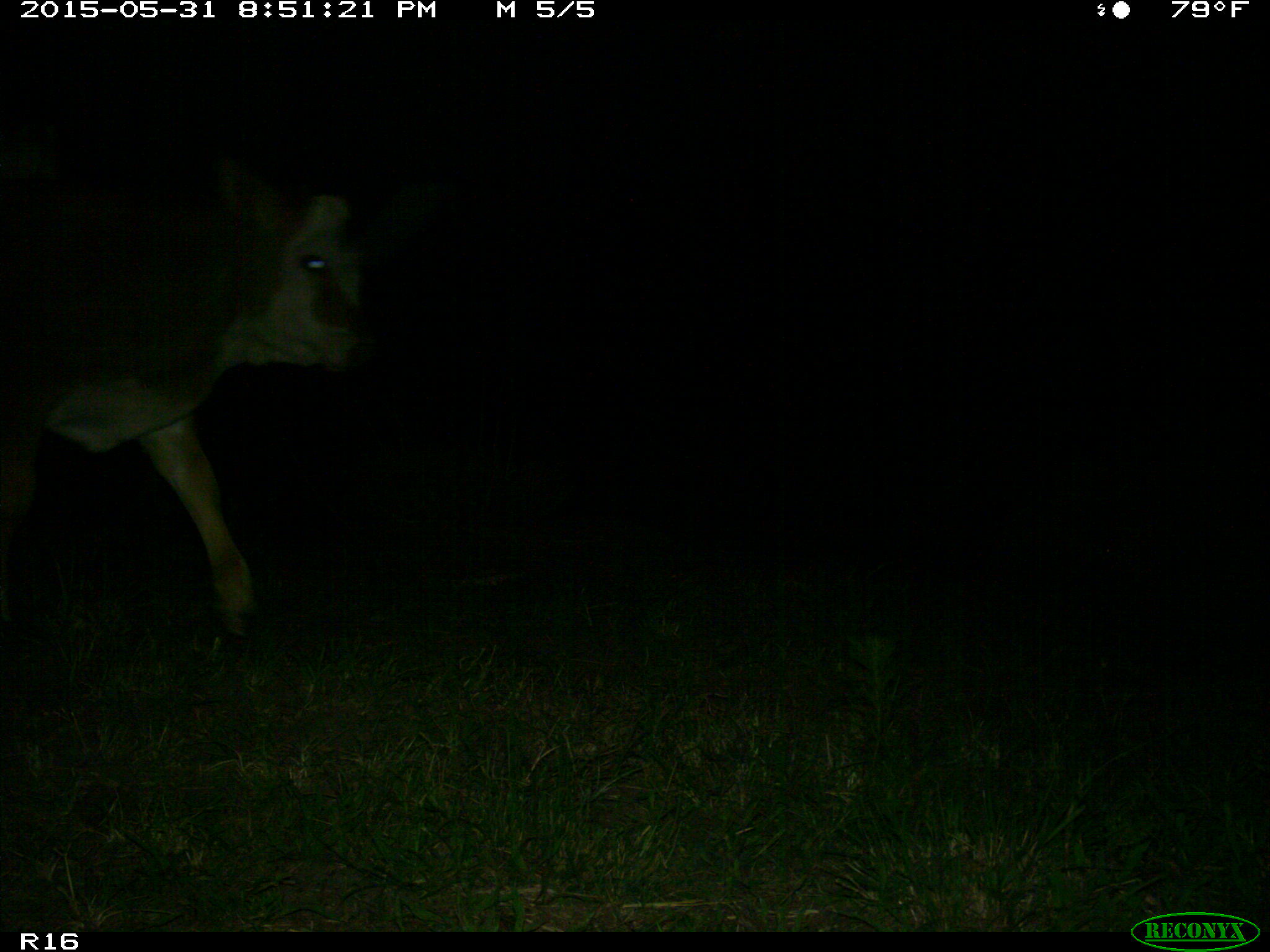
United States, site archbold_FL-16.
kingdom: Animalia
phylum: Chordata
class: Mammalia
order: Artiodactyla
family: Bovidae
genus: Bos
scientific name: Bos taurus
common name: domestic cow